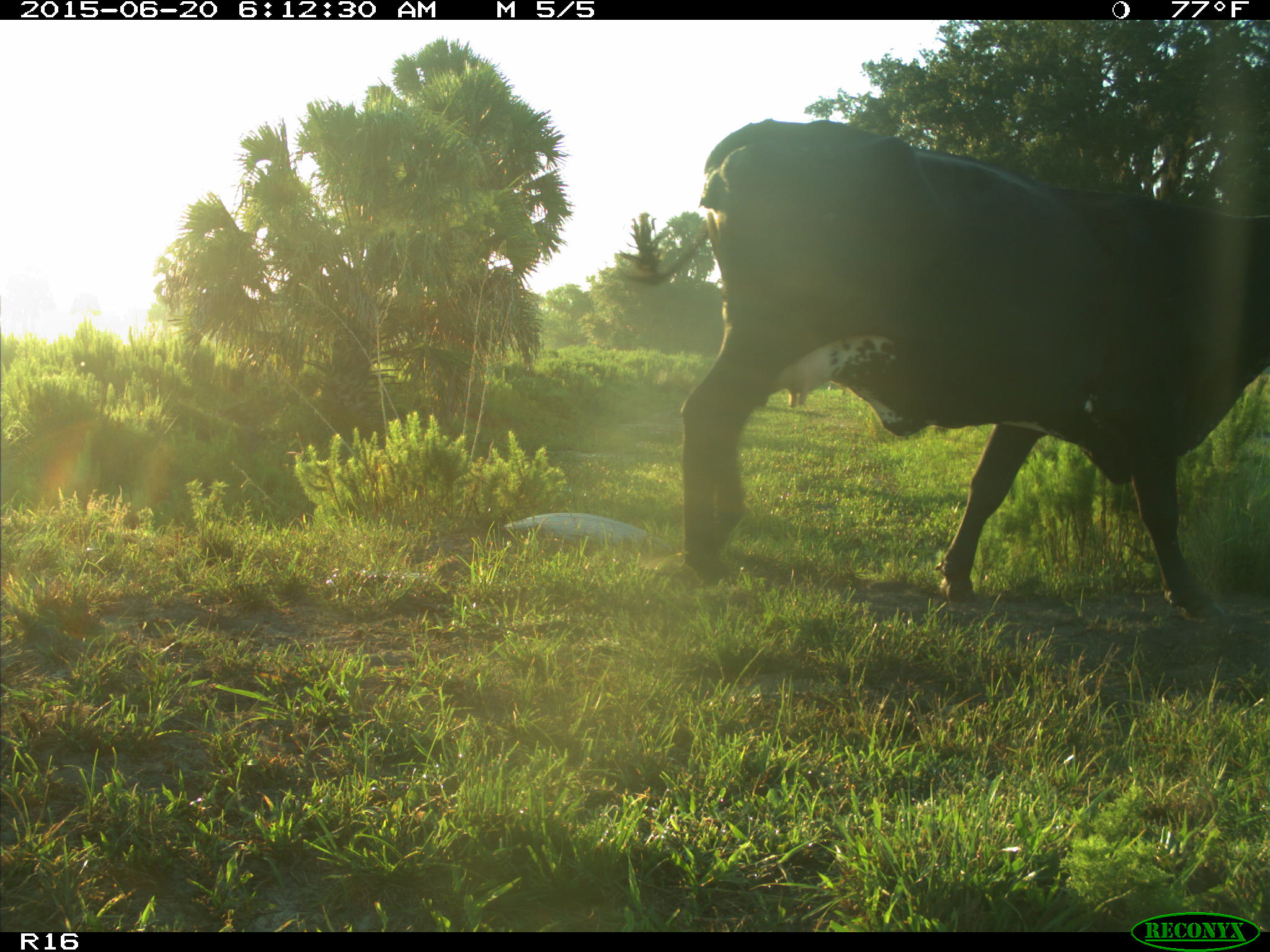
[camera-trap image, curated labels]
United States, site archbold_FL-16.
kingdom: Animalia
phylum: Chordata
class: Mammalia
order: Artiodactyla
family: Bovidae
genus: Bos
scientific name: Bos taurus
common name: domestic cow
Bos taurus (domestic cow).